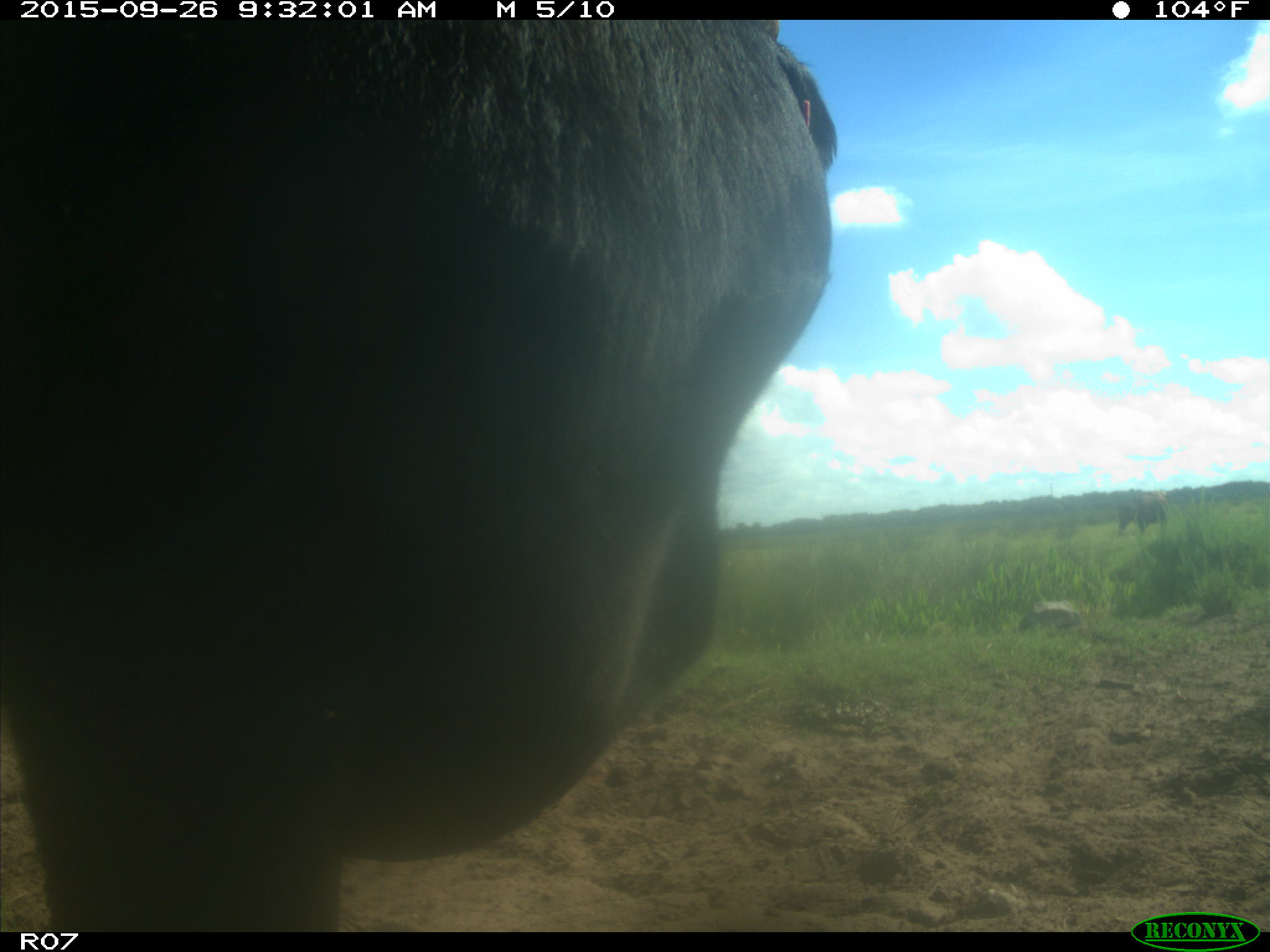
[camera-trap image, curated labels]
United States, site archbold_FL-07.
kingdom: Animalia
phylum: Chordata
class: Mammalia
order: Artiodactyla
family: Bovidae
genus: Bos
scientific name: Bos taurus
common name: domestic cow